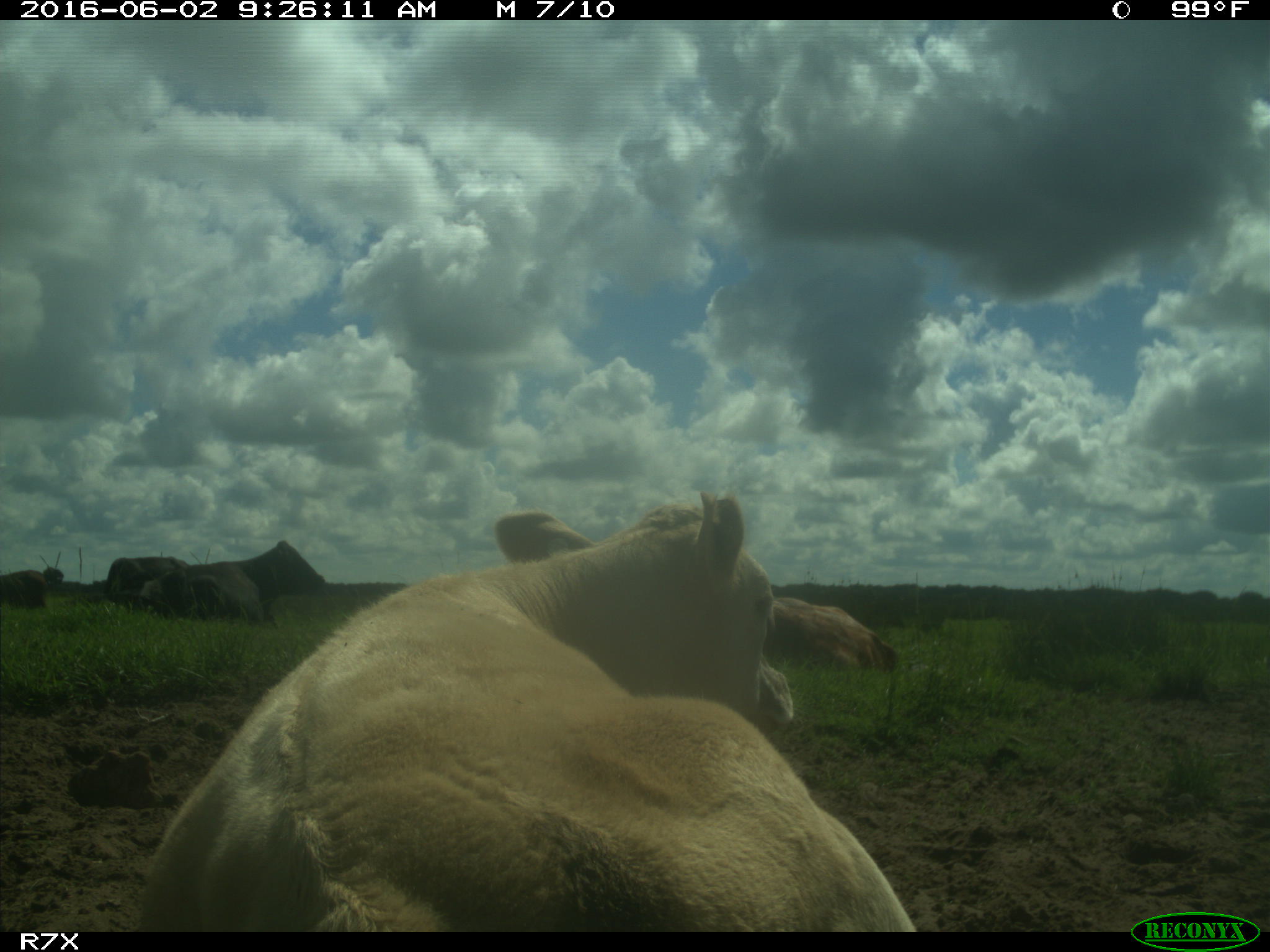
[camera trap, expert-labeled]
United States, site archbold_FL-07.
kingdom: Animalia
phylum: Chordata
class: Mammalia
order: Artiodactyla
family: Bovidae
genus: Bos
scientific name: Bos taurus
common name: domestic cow